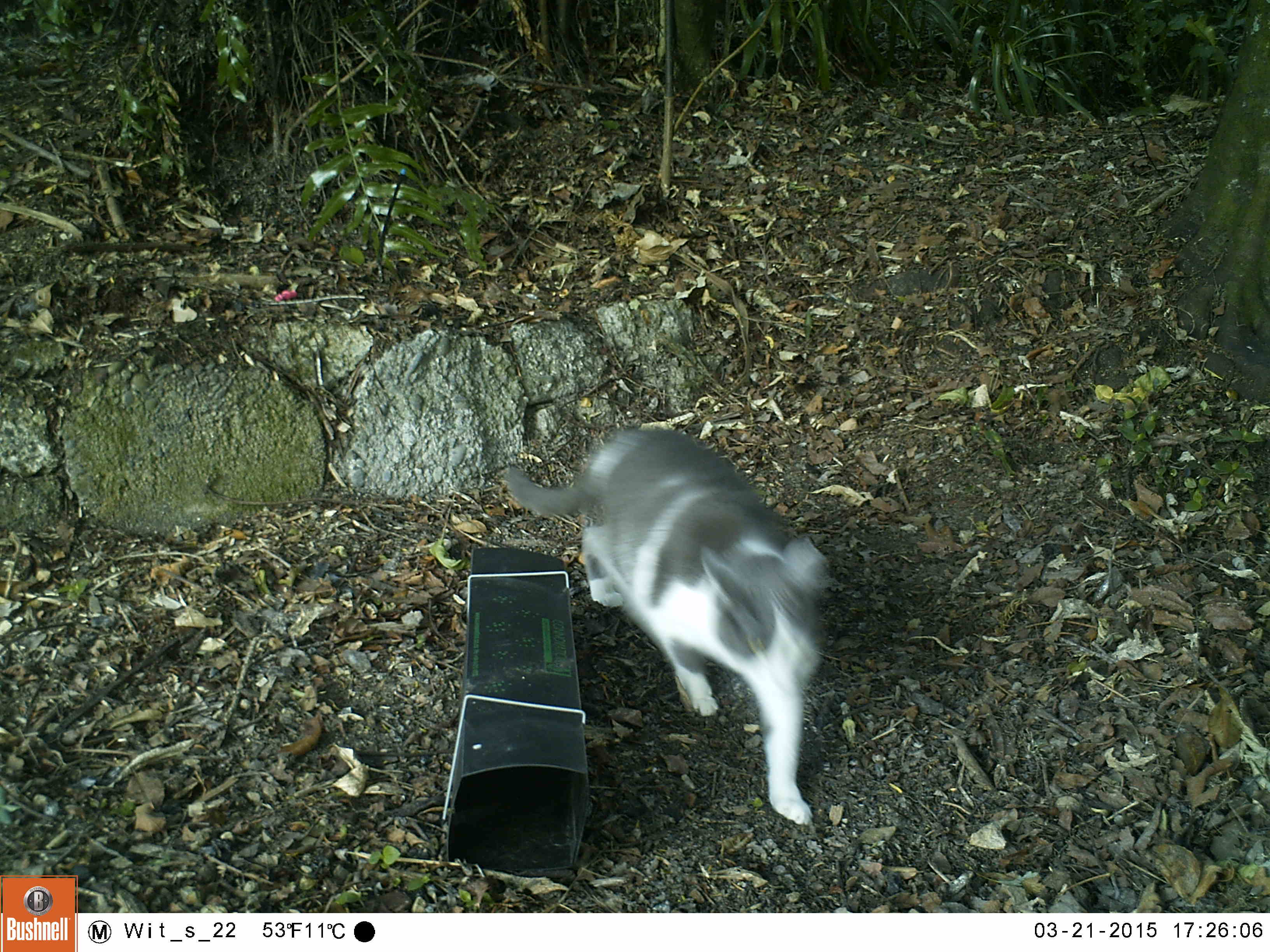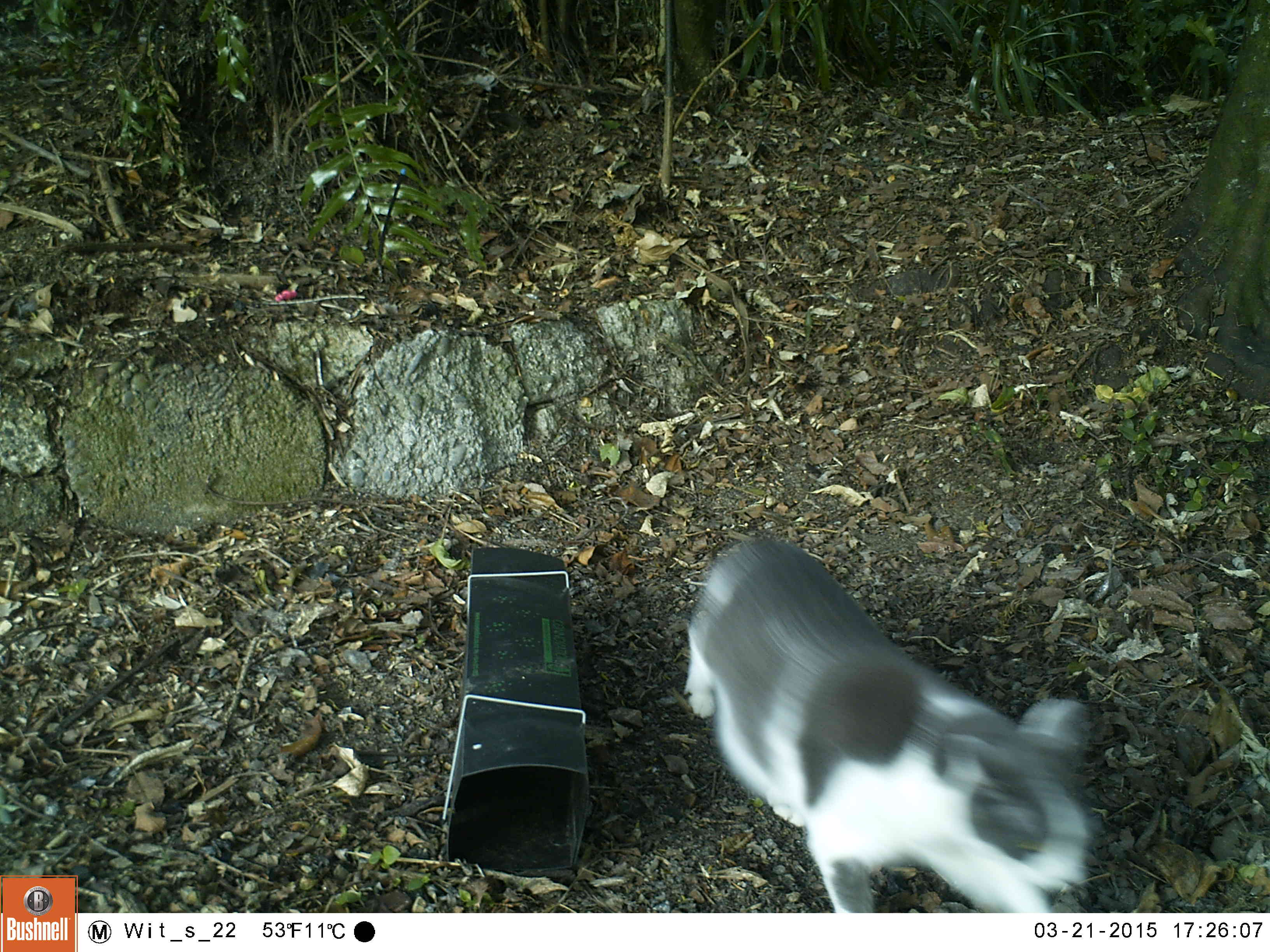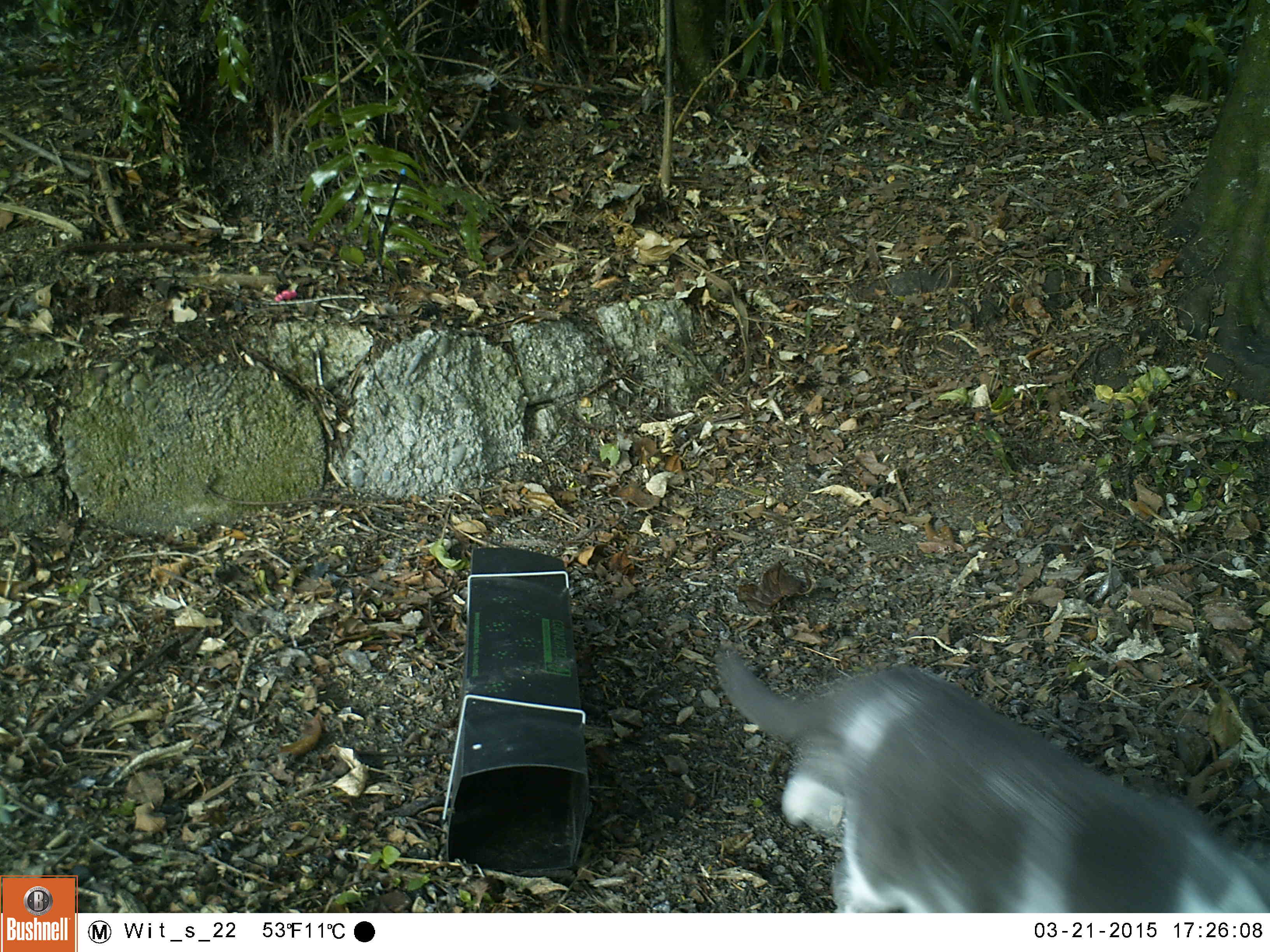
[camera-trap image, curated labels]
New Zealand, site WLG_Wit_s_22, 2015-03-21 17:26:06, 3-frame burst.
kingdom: Animalia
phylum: Chordata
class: Mammalia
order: Carnivora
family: Felidae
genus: Felis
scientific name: Felis catus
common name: domestic cat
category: cat